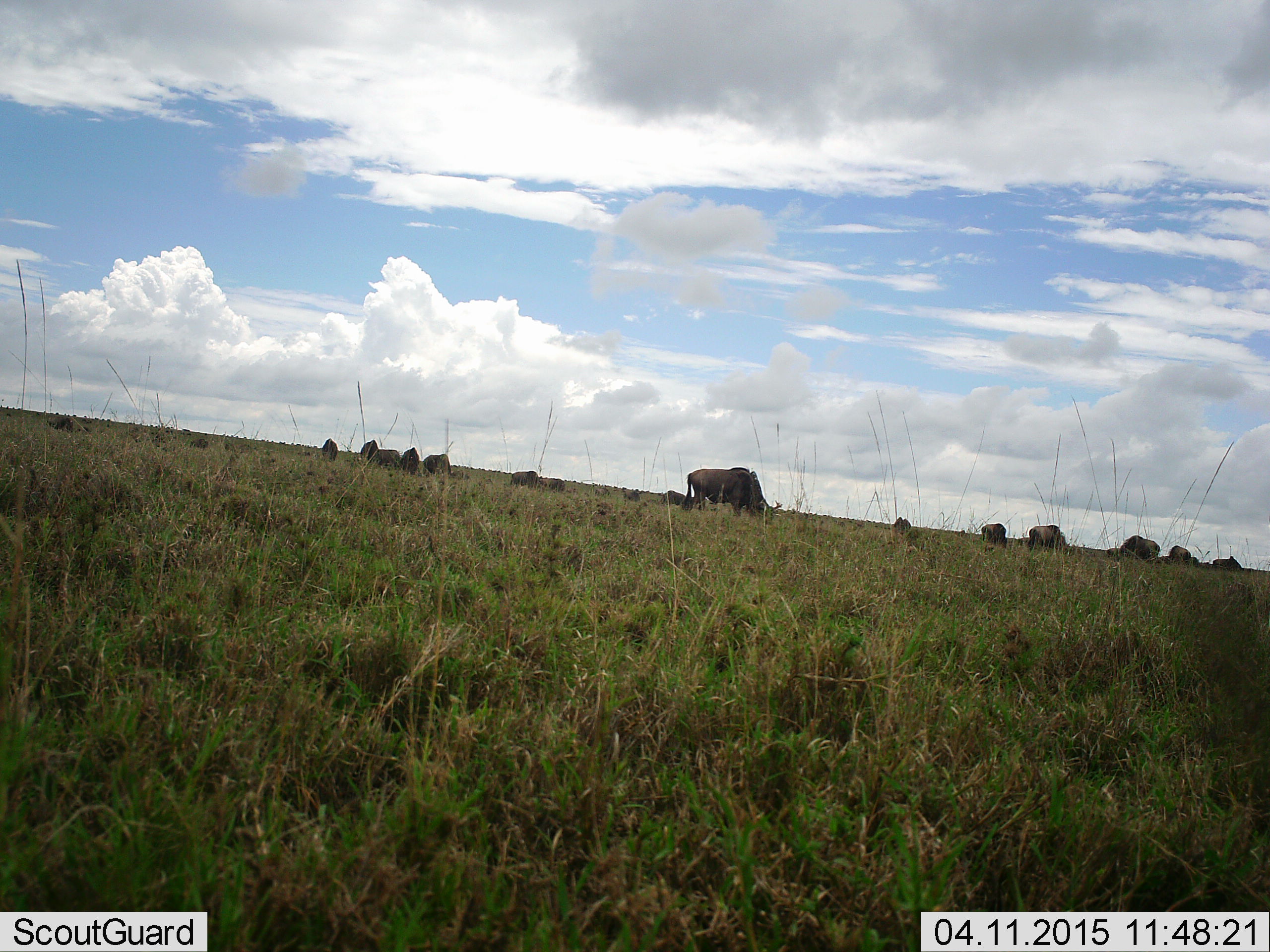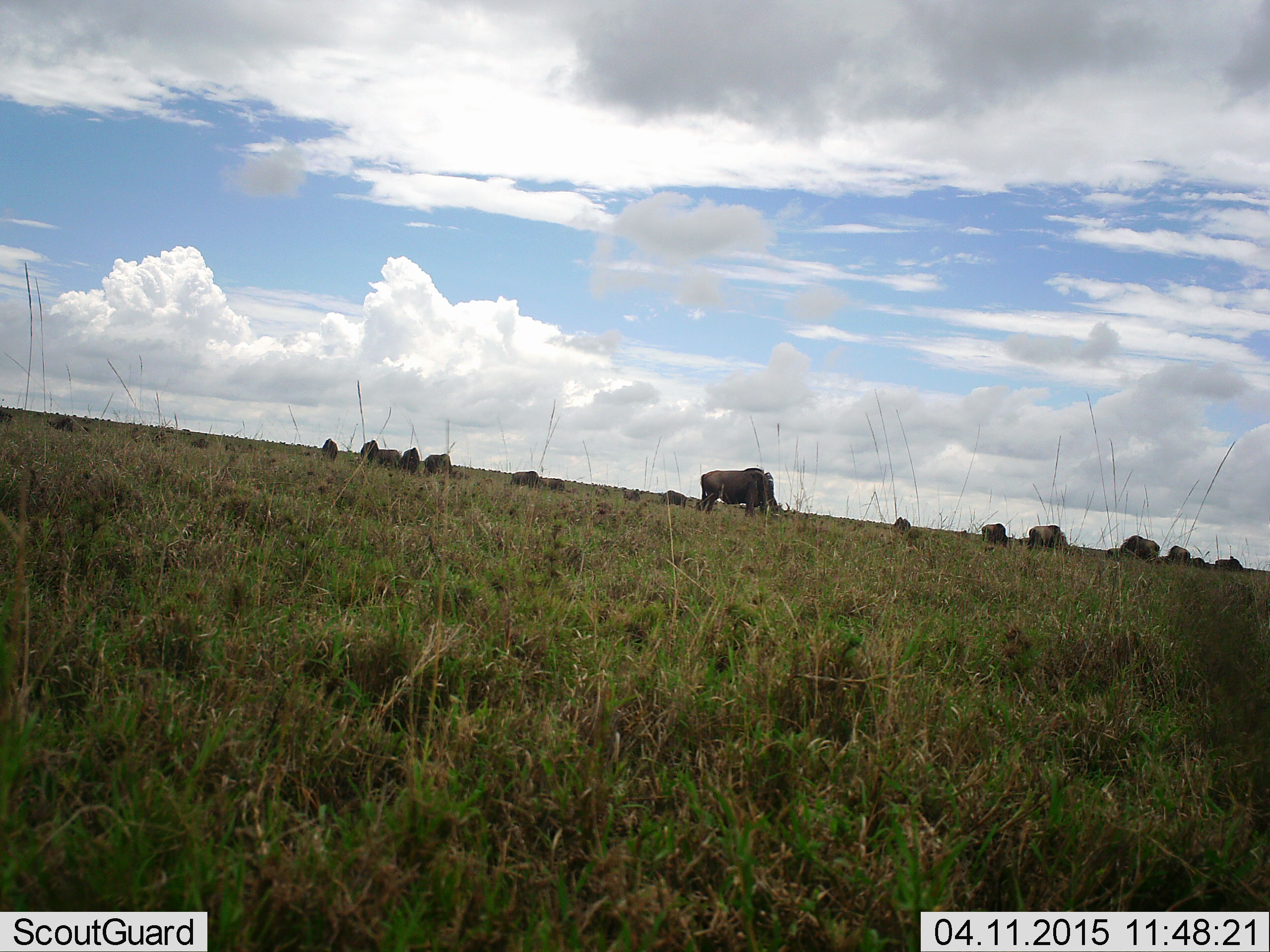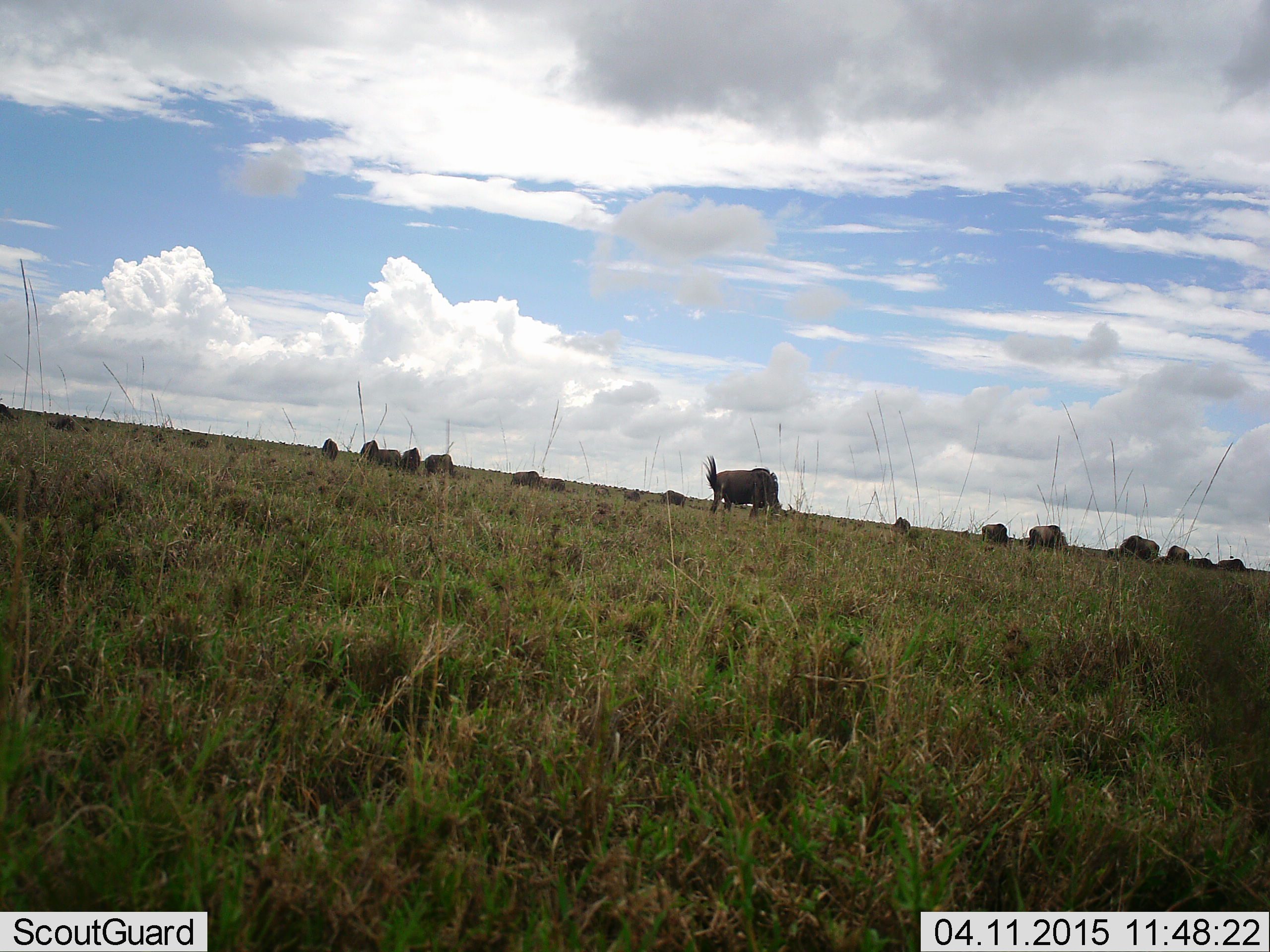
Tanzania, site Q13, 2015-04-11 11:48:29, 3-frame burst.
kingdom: Animalia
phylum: Chordata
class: Mammalia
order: Artiodactyla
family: Bovidae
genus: Connochaetes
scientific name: Connochaetes taurinus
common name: blue wildebeest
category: wildebeest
Wildebeest (blue wildebeest) (Connochaetes taurinus), count 11-50. Behavior (volunteer vote fractions): standing 50%, resting 0%, moving 40%, interacting 0%. Young present (vote fraction): 0%. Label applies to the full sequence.